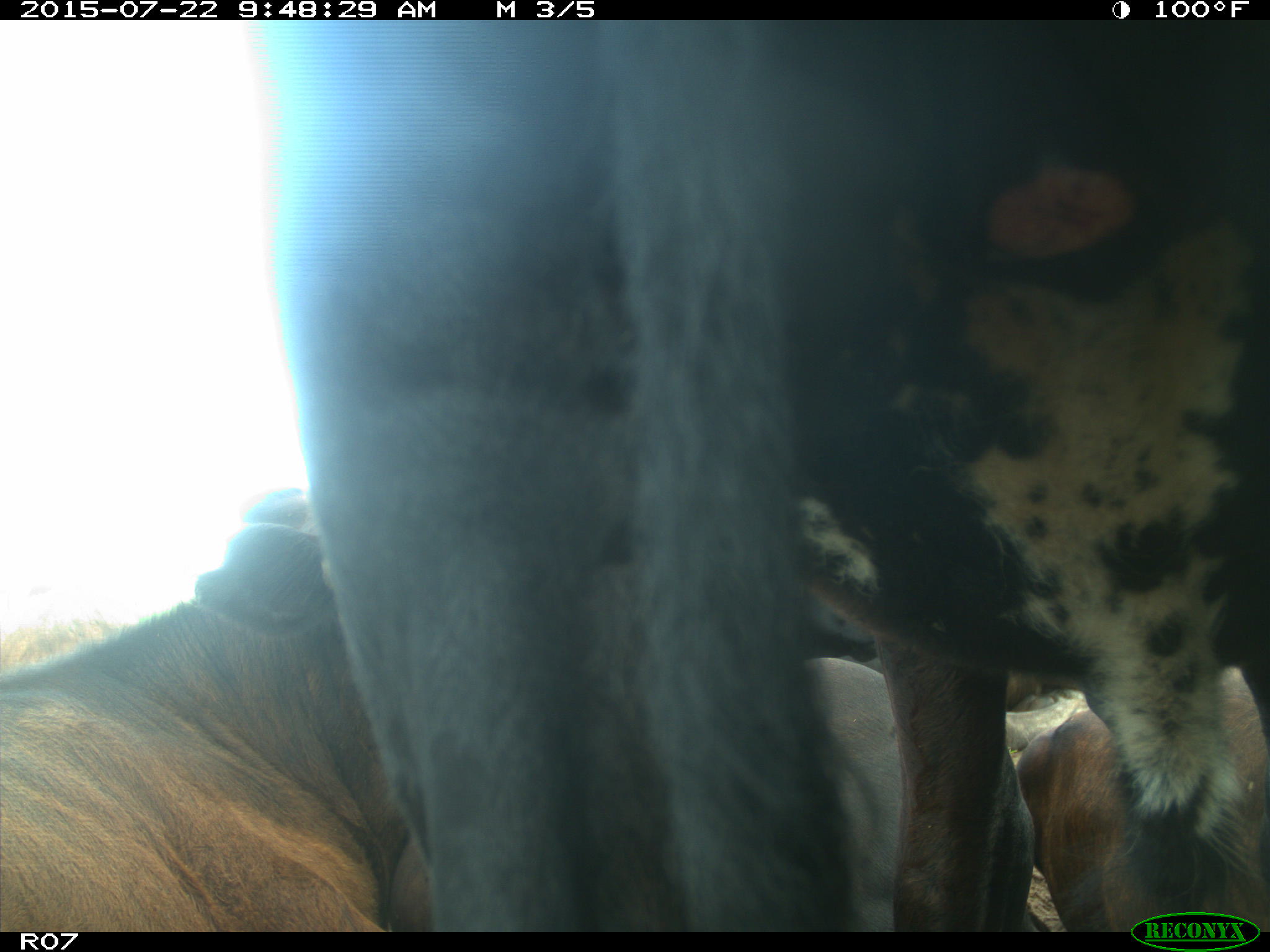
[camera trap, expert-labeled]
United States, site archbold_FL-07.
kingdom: Animalia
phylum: Chordata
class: Mammalia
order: Carnivora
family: Procyonidae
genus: Procyon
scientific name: Procyon lotor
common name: common raccoon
Procyon lotor (common raccoon).